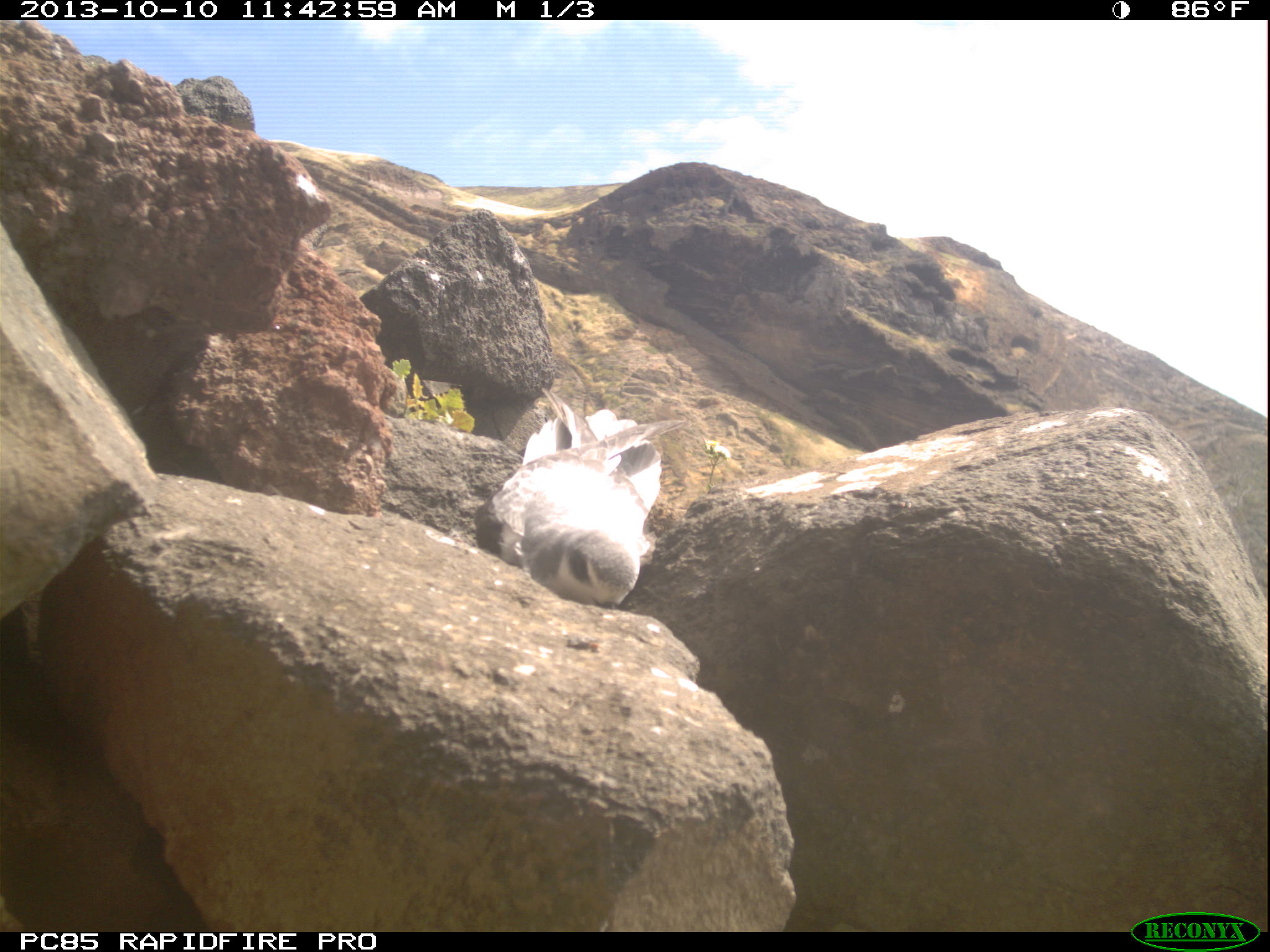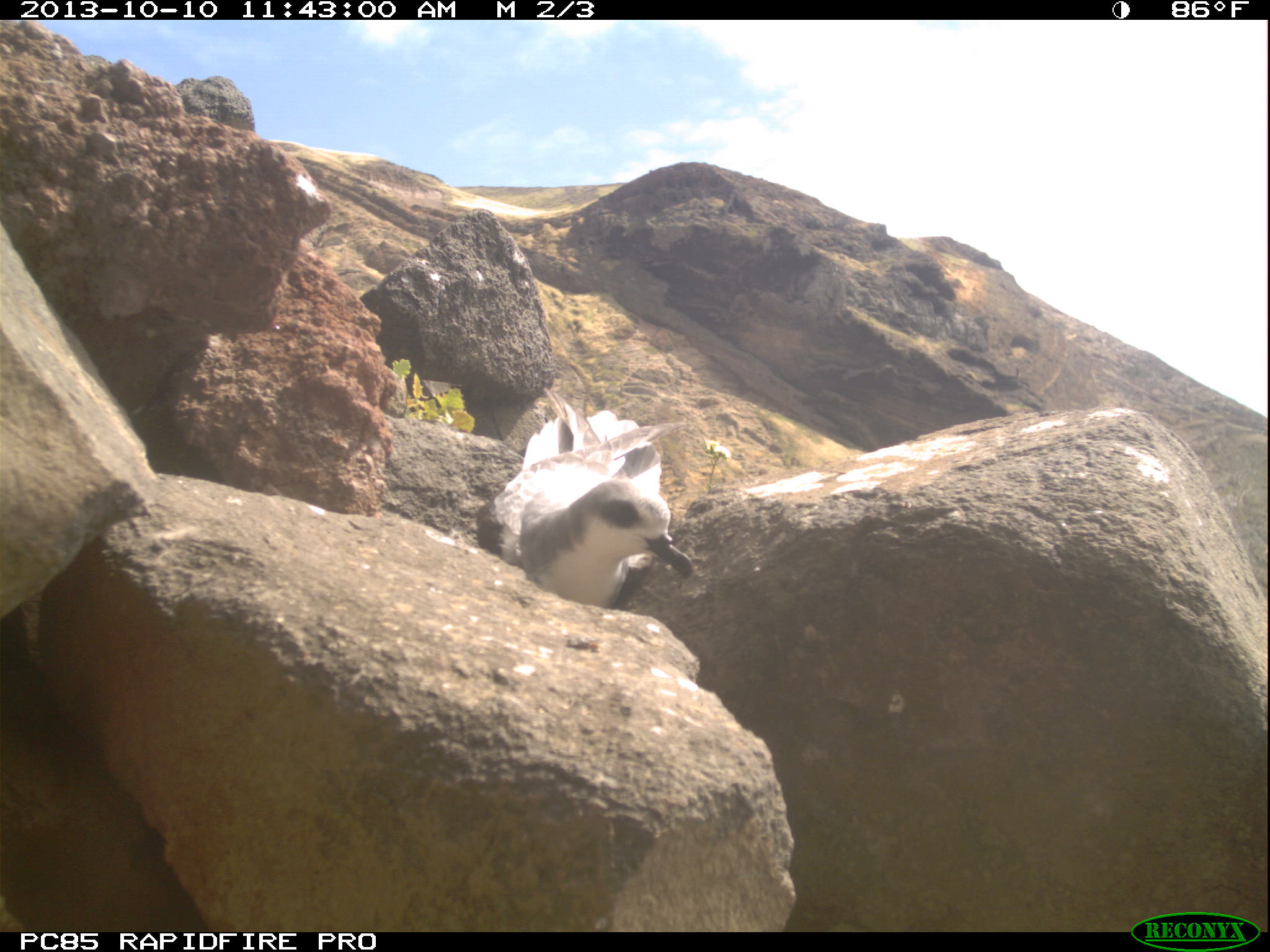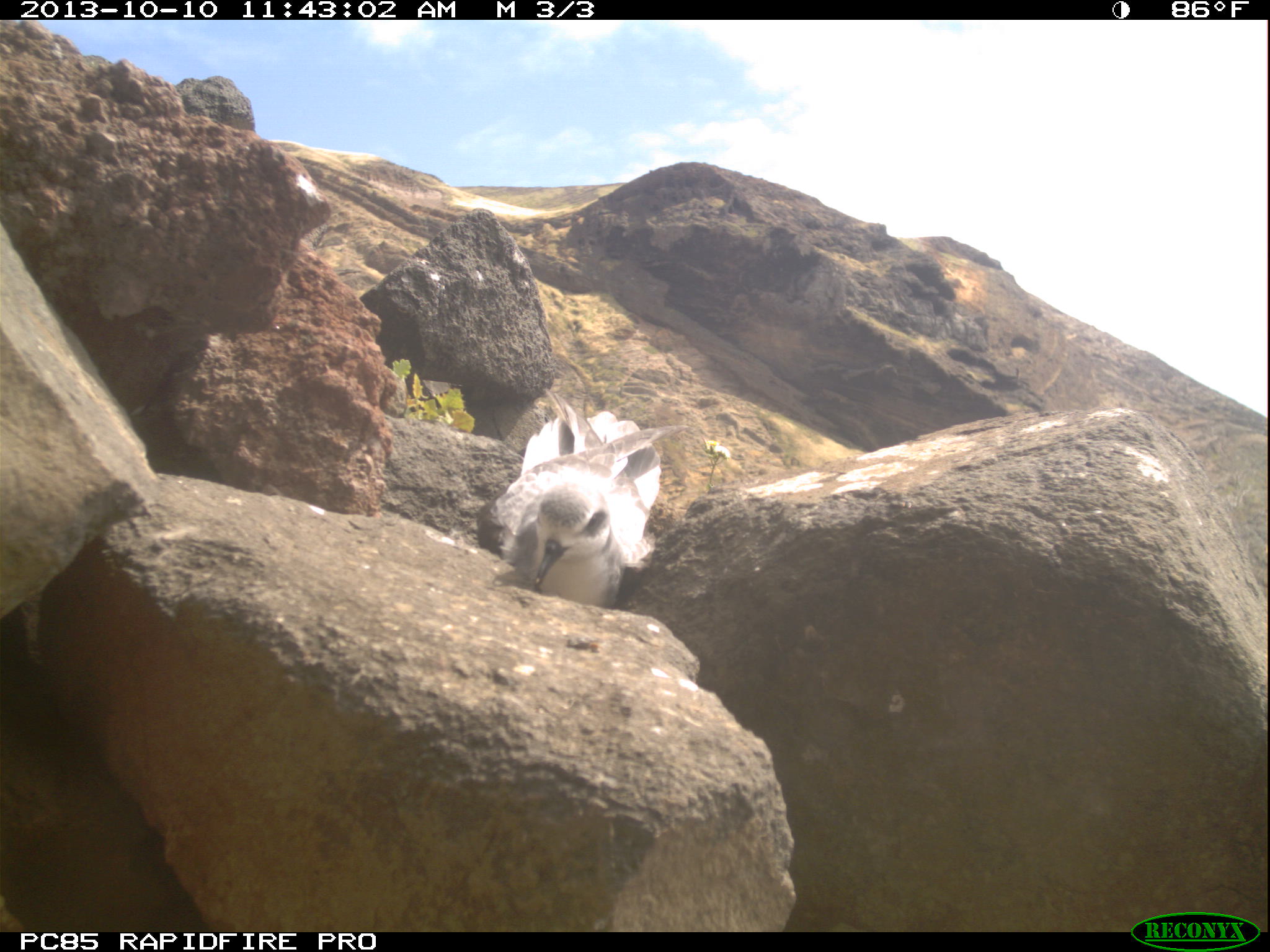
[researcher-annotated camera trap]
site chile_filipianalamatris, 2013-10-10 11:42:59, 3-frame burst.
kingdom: Animalia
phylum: Chordata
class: Aves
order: Procellariiformes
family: Procellariidae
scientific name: Procellariidae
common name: petrel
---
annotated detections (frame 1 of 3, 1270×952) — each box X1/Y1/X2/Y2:
petrel: 471/391/664/613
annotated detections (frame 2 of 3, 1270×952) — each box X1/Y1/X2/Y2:
petrel: 490/393/694/610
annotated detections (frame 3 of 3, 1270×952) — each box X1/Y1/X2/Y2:
petrel: 482/396/660/612